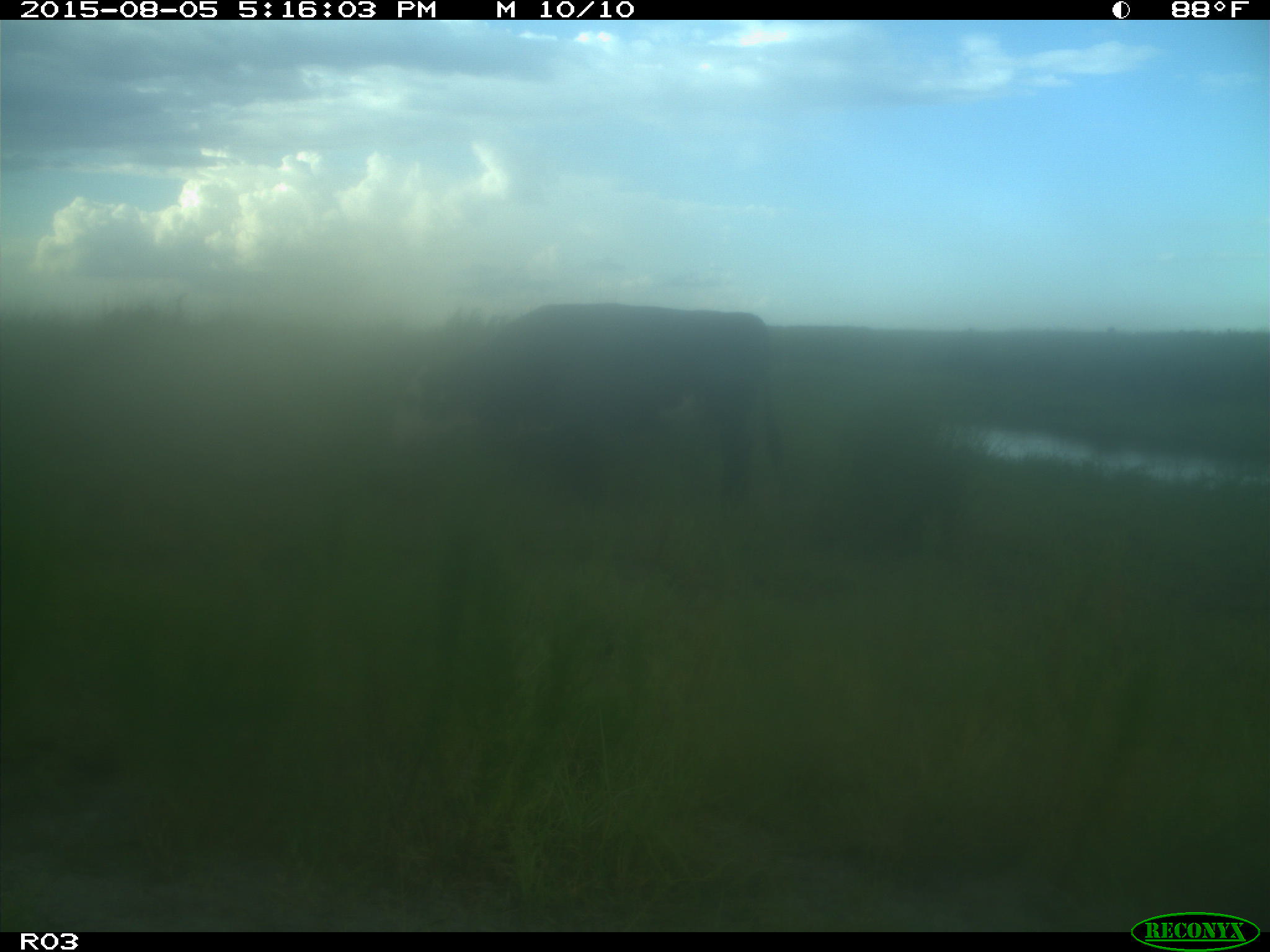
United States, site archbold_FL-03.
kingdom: Animalia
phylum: Chordata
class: Mammalia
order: Artiodactyla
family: Bovidae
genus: Bos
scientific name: Bos taurus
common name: domestic cow